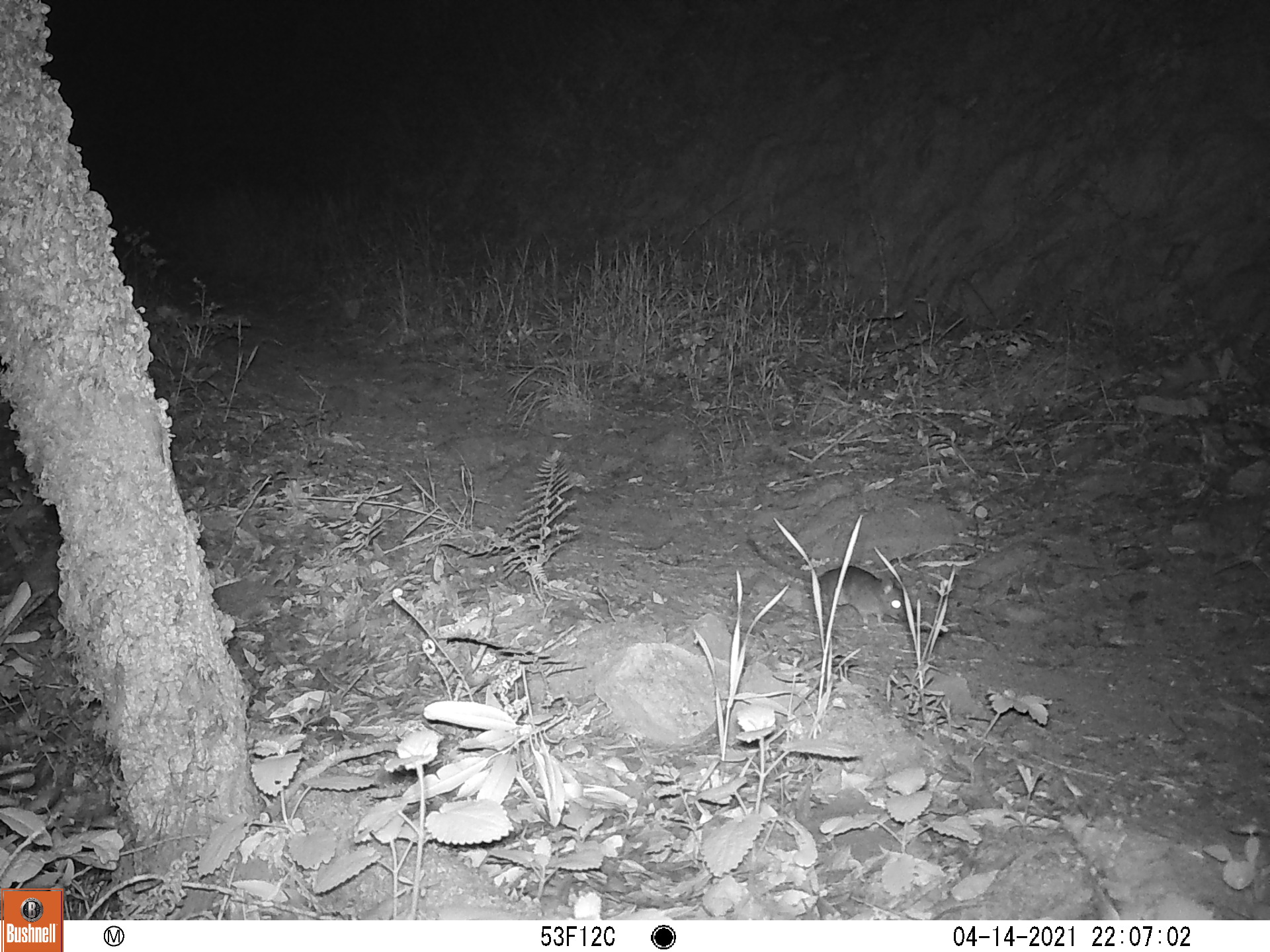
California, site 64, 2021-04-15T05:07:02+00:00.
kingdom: Animalia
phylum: Chordata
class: Mammalia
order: Rodentia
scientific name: Rodentia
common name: mouse or rat